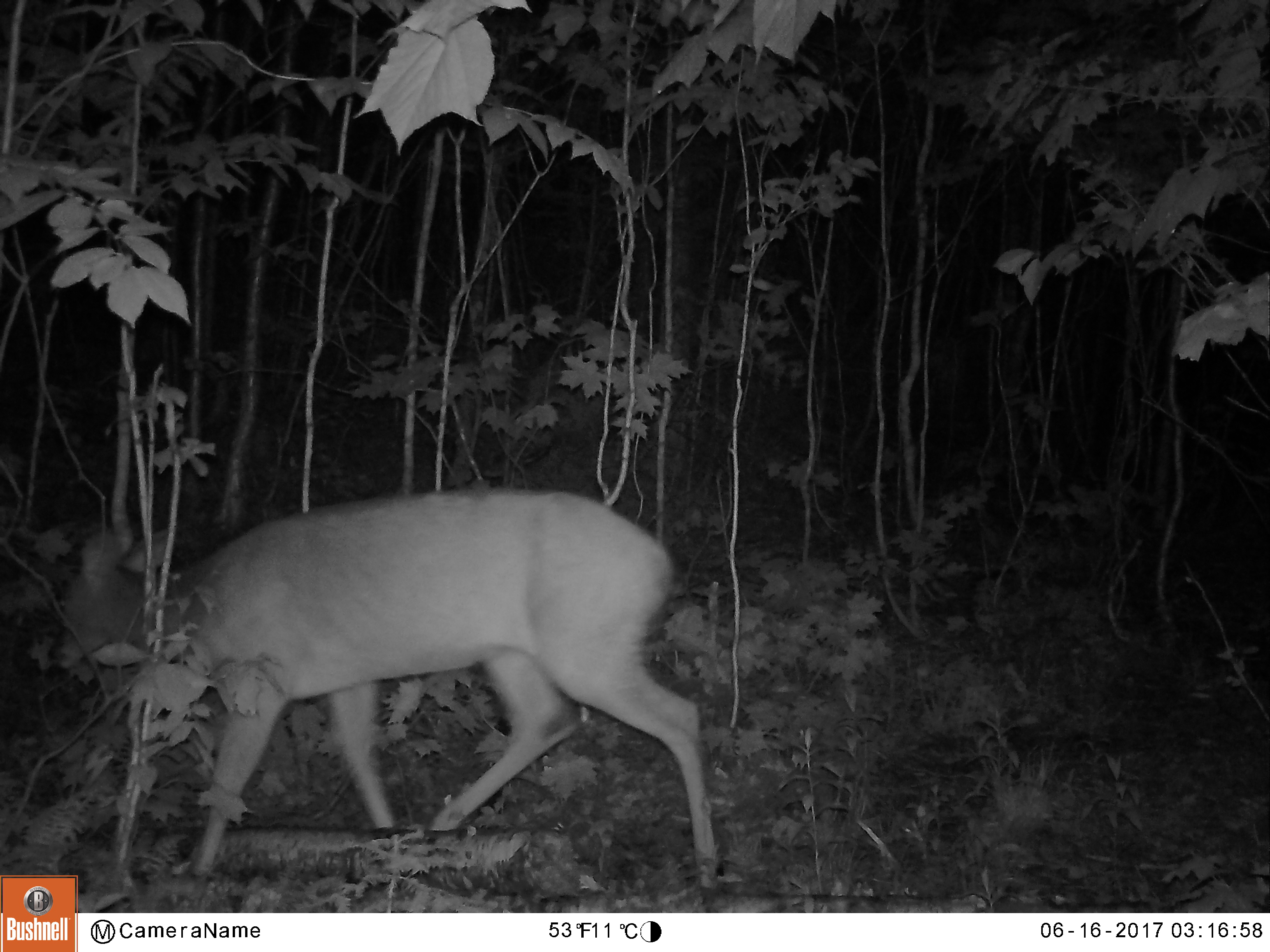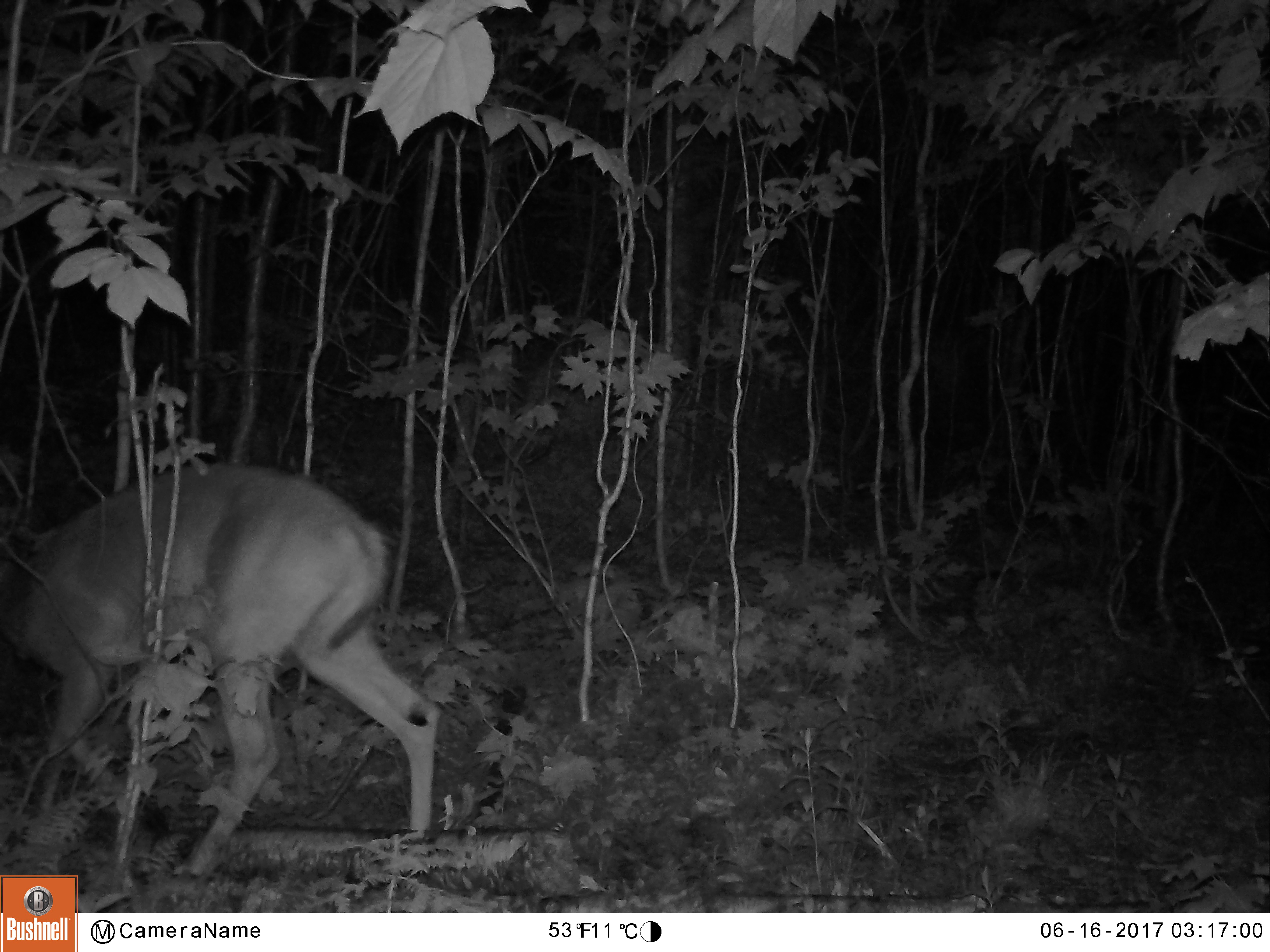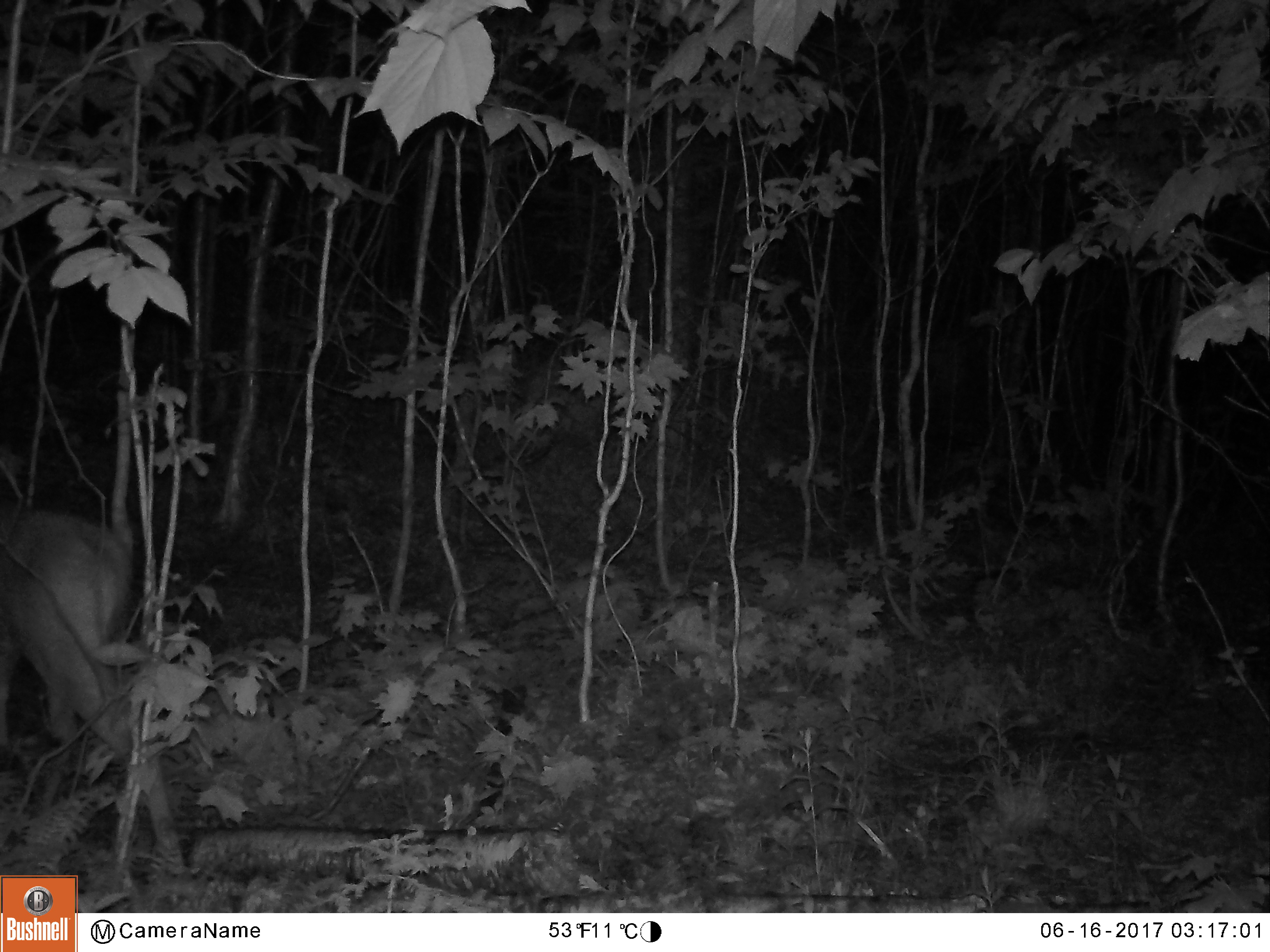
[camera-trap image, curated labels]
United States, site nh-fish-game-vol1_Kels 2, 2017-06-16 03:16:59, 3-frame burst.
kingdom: Animalia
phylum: Chordata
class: Mammalia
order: Artiodactyla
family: Cervidae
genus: Odocoileus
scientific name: Odocoileus virginianus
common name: white-tailed deer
White-tailed deer (Odocoileus virginianus).